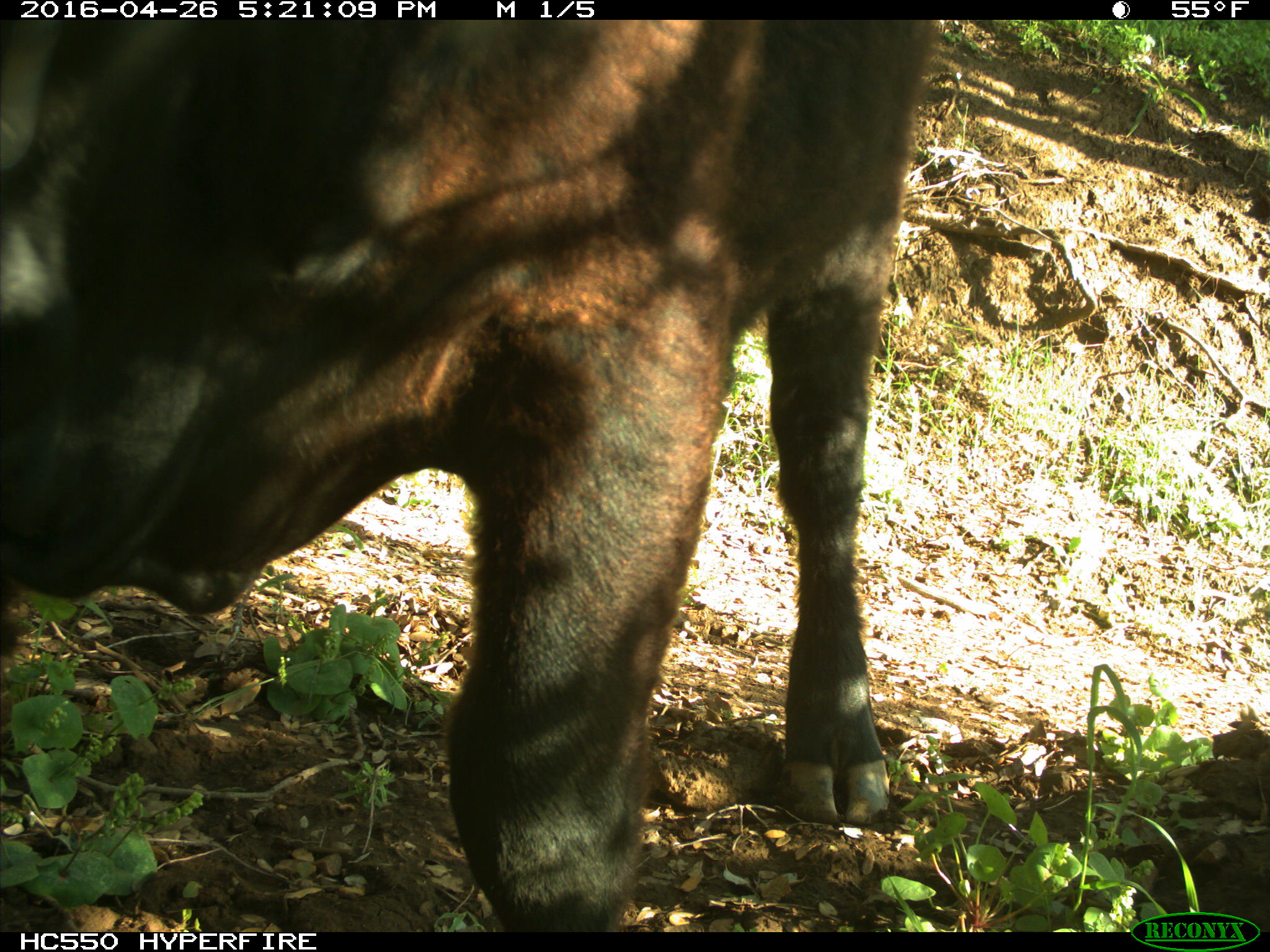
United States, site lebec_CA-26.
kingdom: Animalia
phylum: Chordata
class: Mammalia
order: Artiodactyla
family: Bovidae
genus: Bos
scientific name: Bos taurus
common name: domestic cow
Bos taurus (domestic cow).